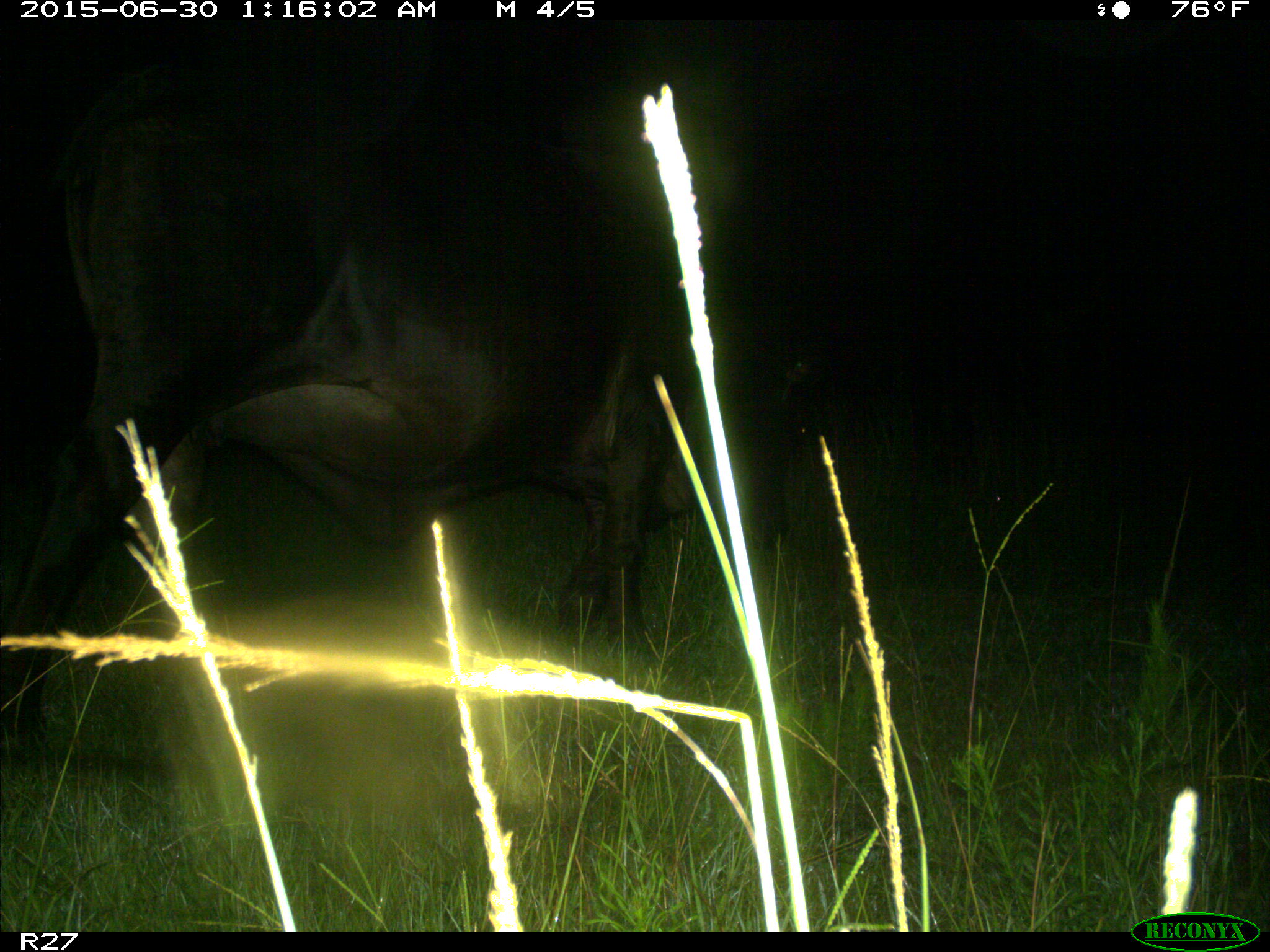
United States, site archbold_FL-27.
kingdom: Animalia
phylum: Chordata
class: Mammalia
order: Artiodactyla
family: Bovidae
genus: Bos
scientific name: Bos taurus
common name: domestic cow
Bos taurus (domestic cow).